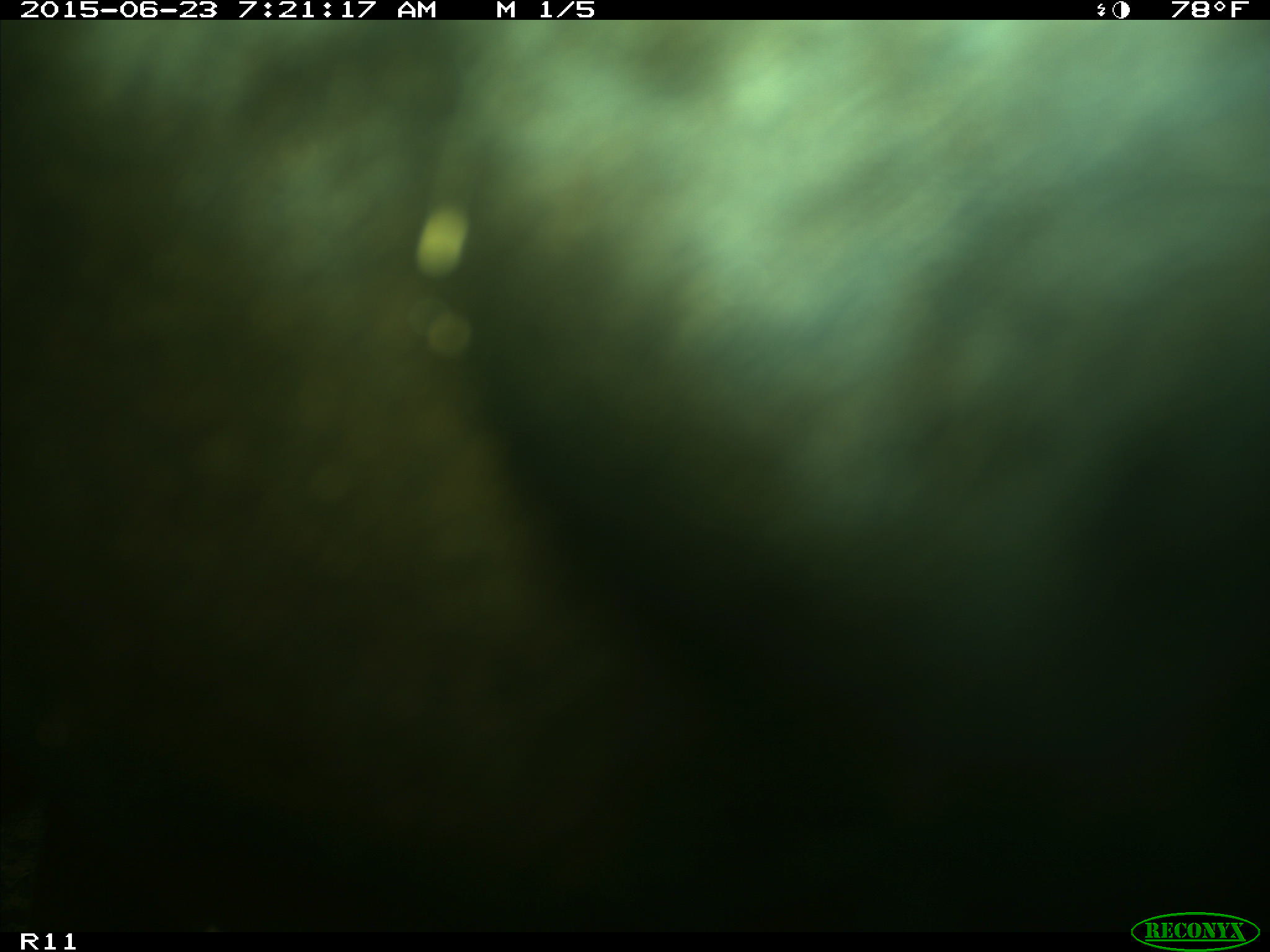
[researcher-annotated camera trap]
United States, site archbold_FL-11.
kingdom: Animalia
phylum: Chordata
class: Mammalia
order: Artiodactyla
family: Bovidae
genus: Bos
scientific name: Bos taurus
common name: domestic cow